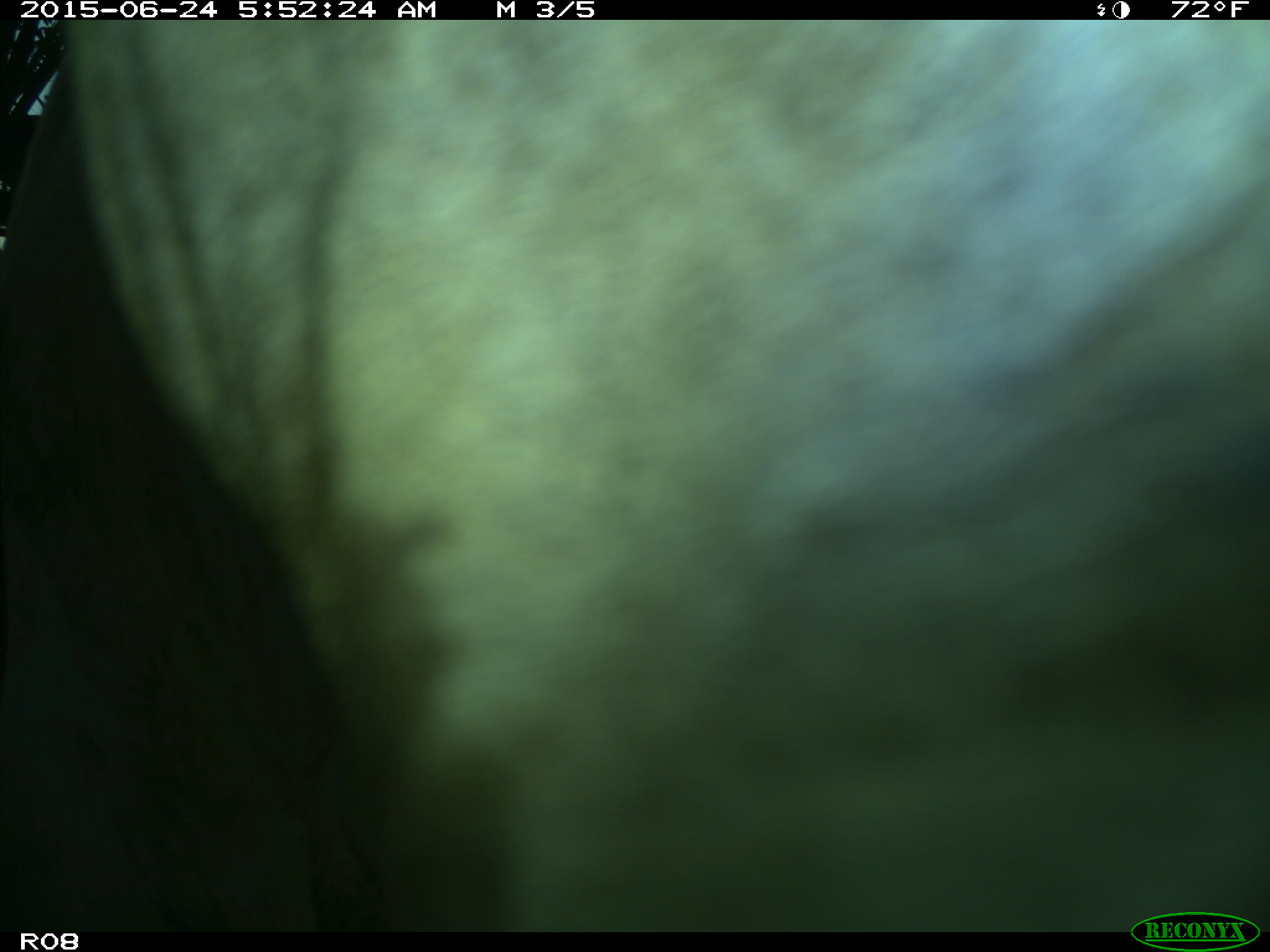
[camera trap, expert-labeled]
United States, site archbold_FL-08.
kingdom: Animalia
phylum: Chordata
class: Mammalia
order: Artiodactyla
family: Bovidae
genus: Bos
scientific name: Bos taurus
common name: domestic cow